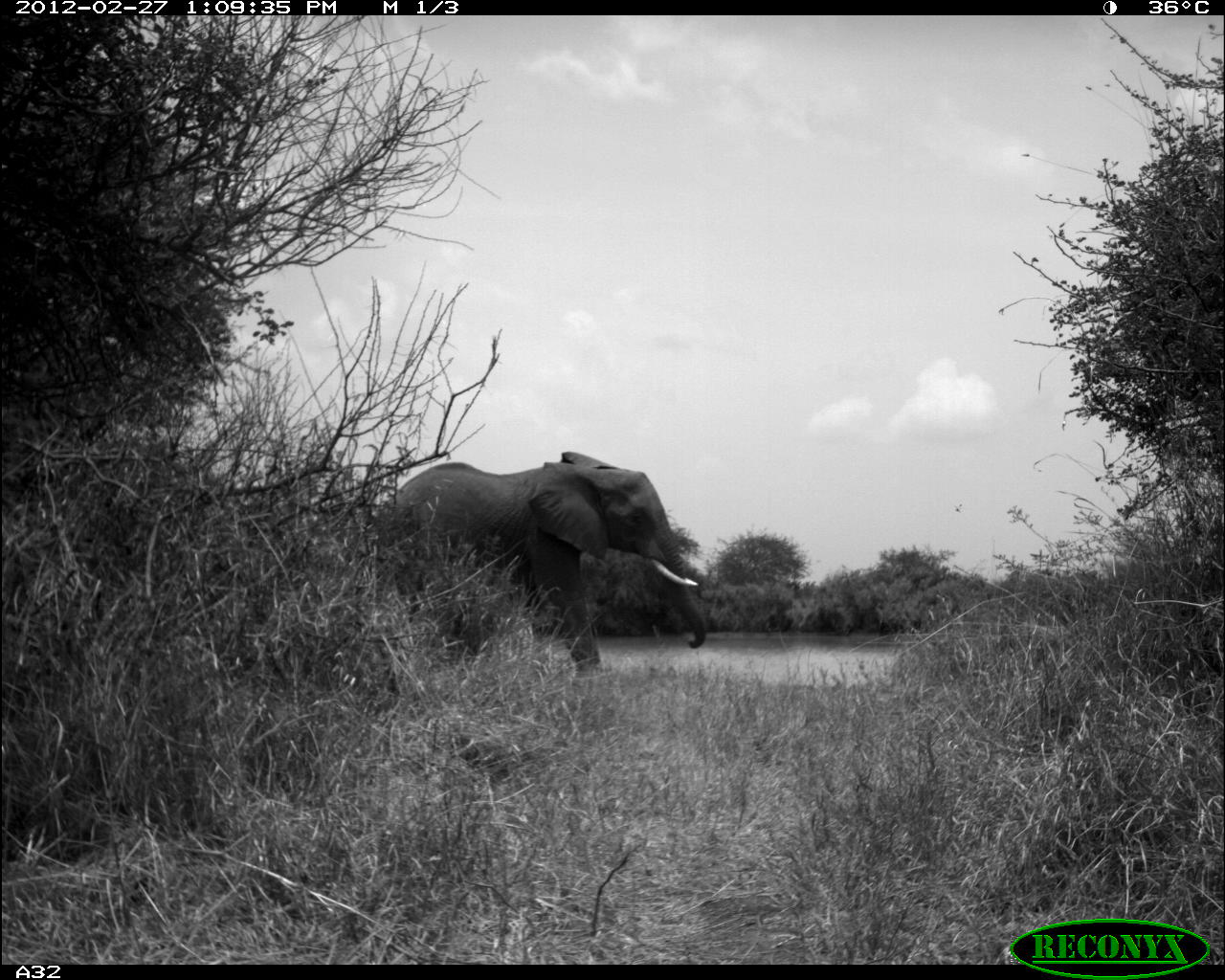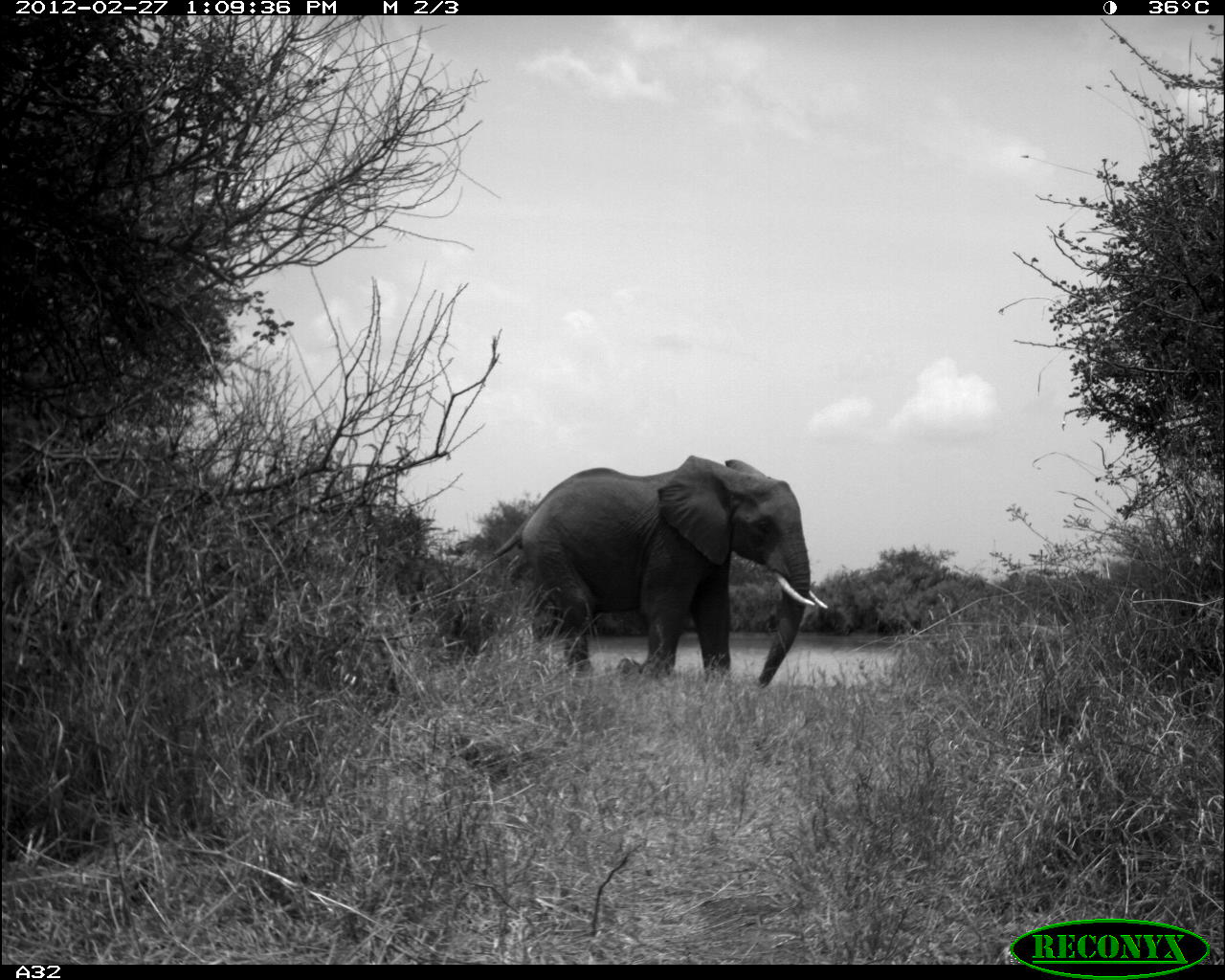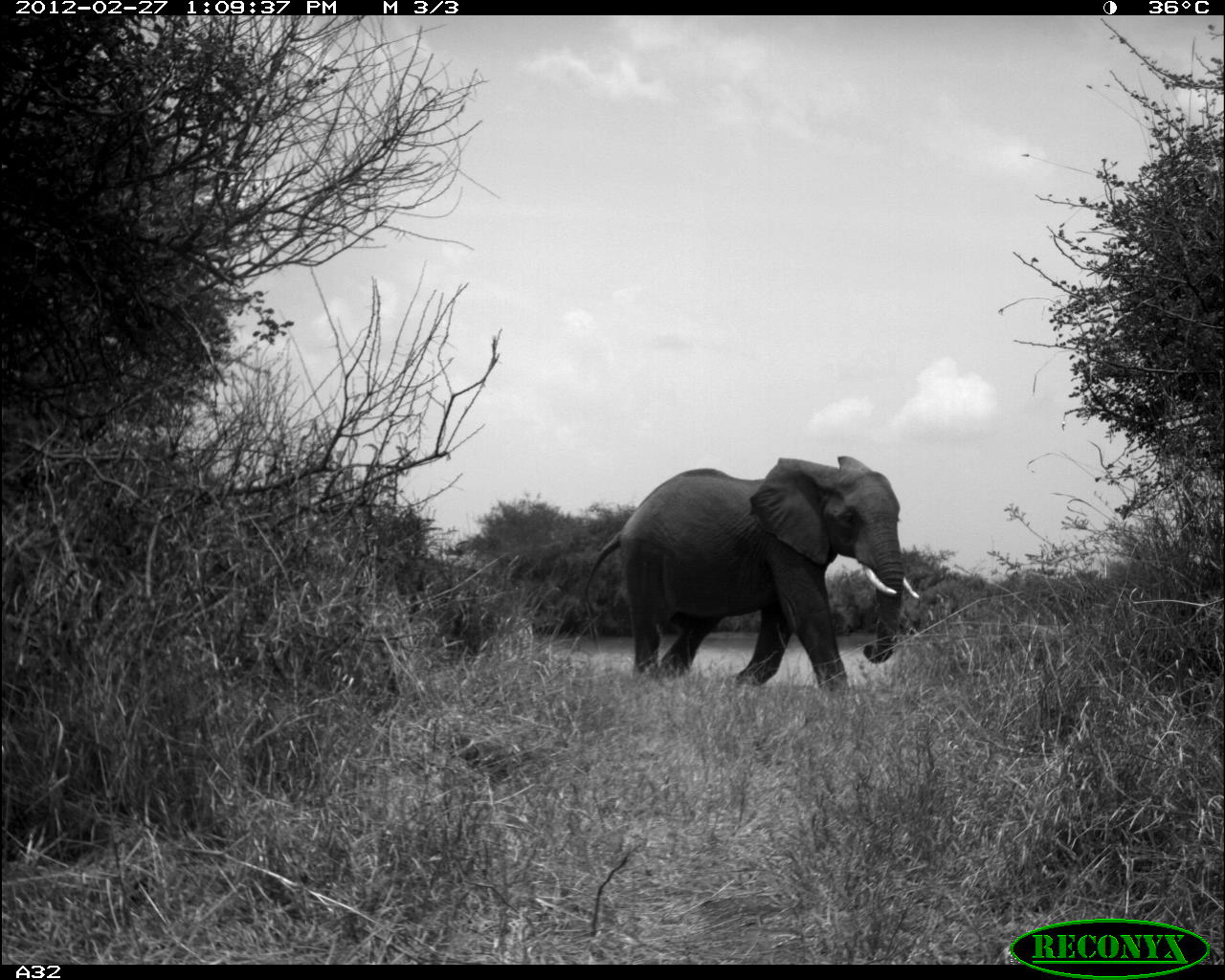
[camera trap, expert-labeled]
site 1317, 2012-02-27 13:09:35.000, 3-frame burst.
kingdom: Animalia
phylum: Chordata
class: Mammalia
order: Proboscidea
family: Elephantidae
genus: Loxodonta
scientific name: Loxodonta africana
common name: african bush elephant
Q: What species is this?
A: Loxodonta africana (african bush elephant).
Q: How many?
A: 1.